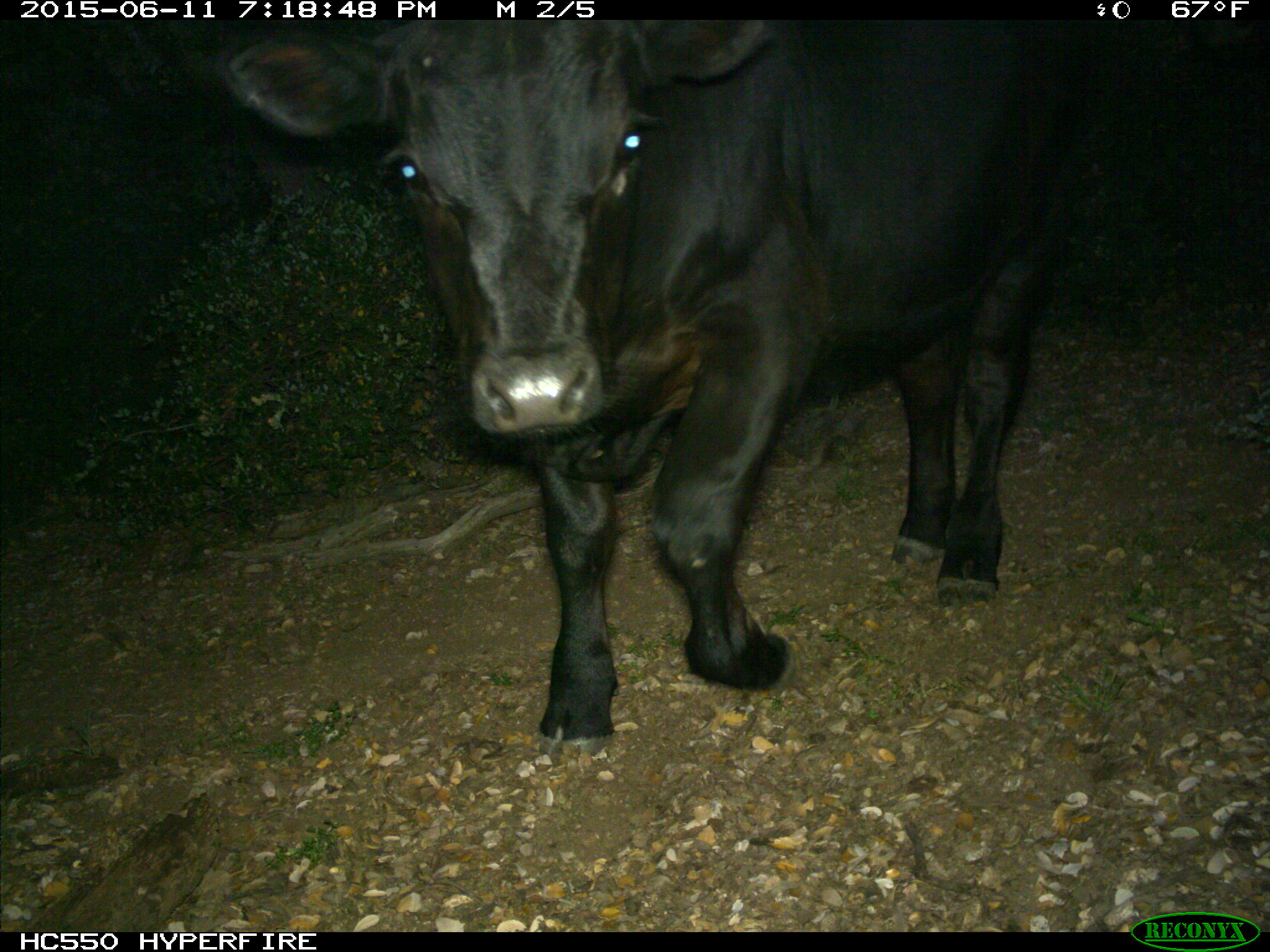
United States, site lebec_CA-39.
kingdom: Animalia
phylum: Chordata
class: Mammalia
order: Artiodactyla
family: Bovidae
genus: Bos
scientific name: Bos taurus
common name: domestic cow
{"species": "Bos taurus (domestic cow)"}